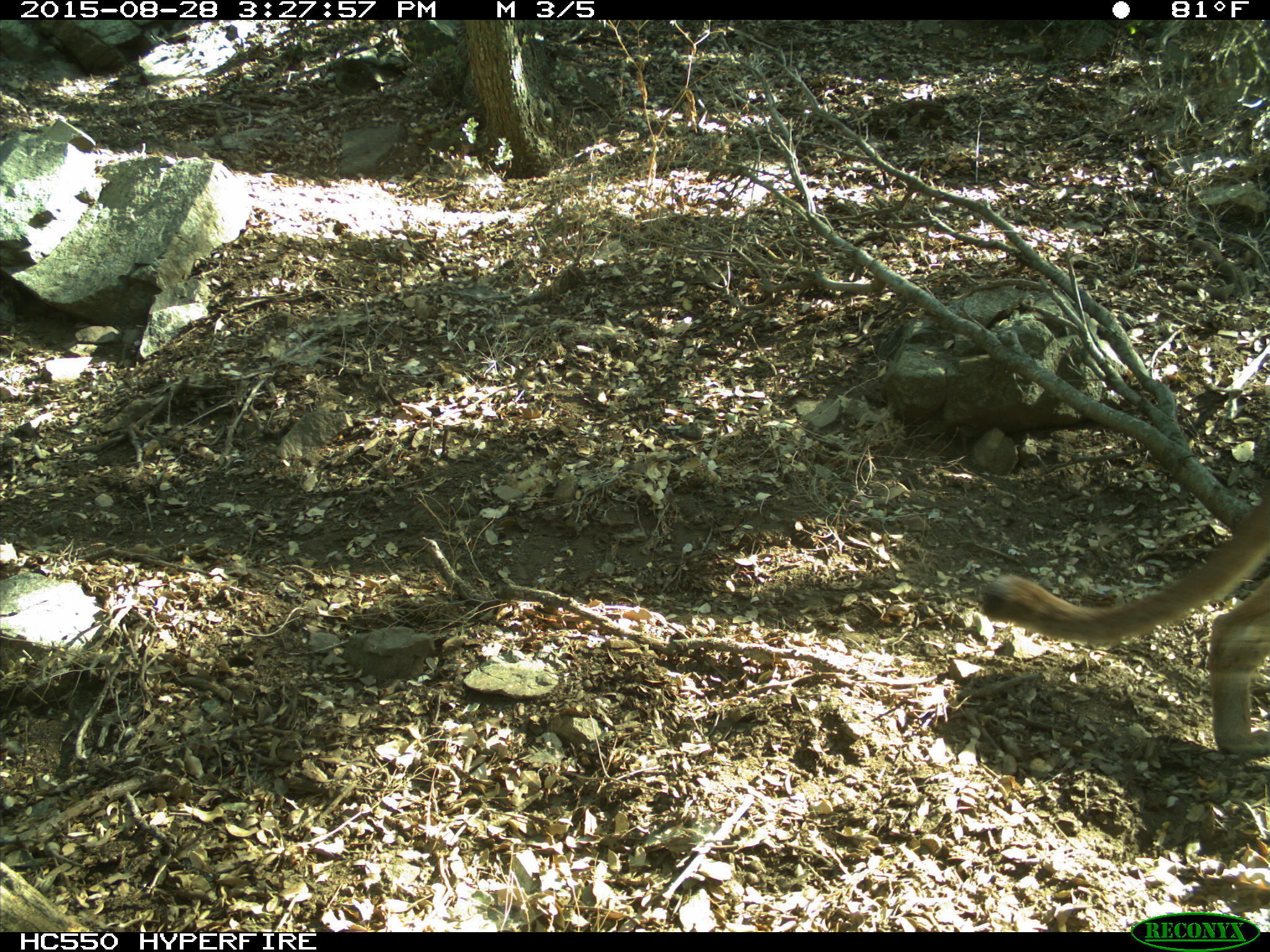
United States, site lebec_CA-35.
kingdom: Animalia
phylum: Chordata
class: Mammalia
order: Carnivora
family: Felidae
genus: Puma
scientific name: Puma concolor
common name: mountain lion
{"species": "Puma concolor (mountain lion)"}